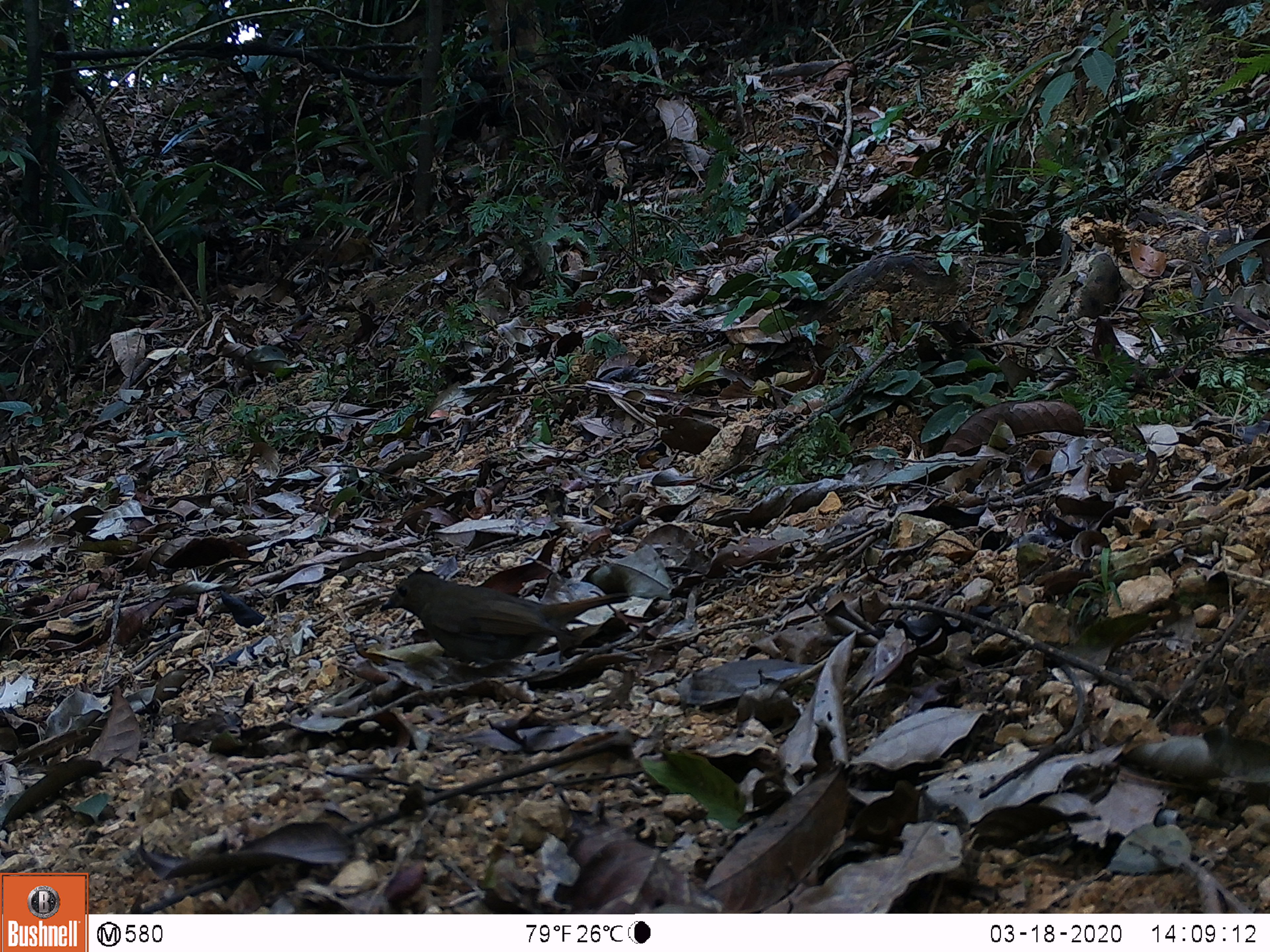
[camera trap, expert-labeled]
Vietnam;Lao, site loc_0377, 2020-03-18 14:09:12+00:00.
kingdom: Animalia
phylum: Chordata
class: Aves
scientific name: Aves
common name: bird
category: unidentified bird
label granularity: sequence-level